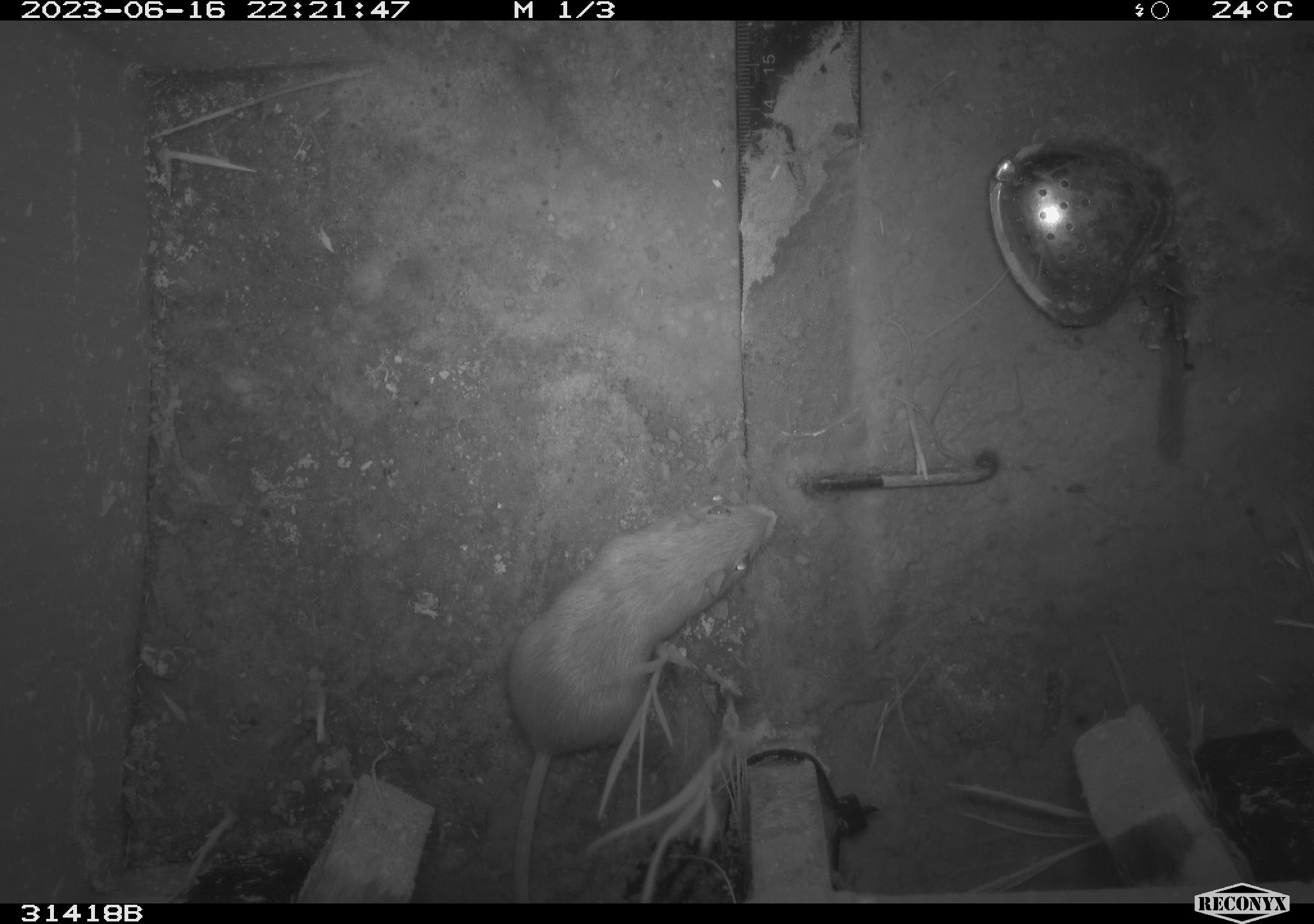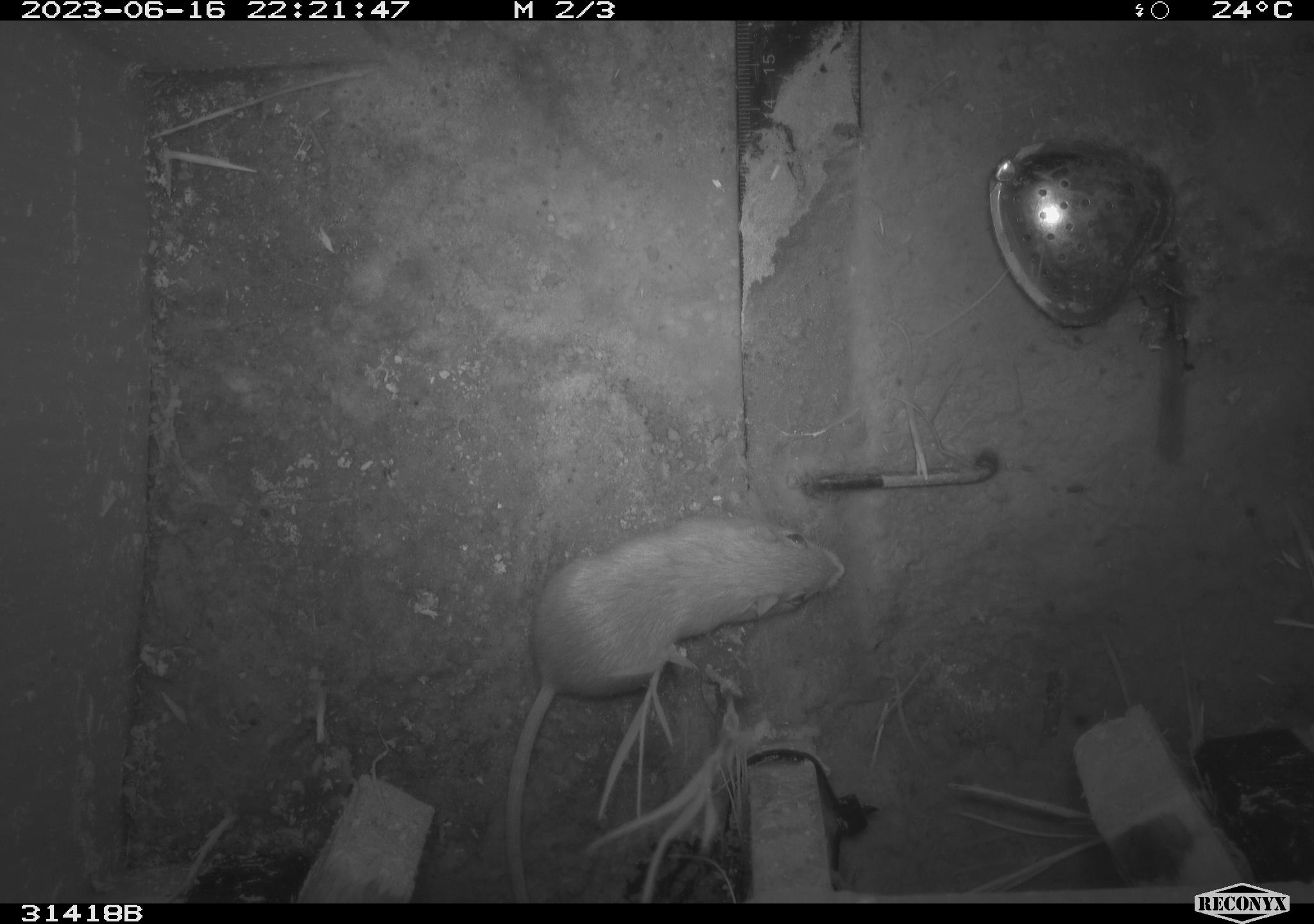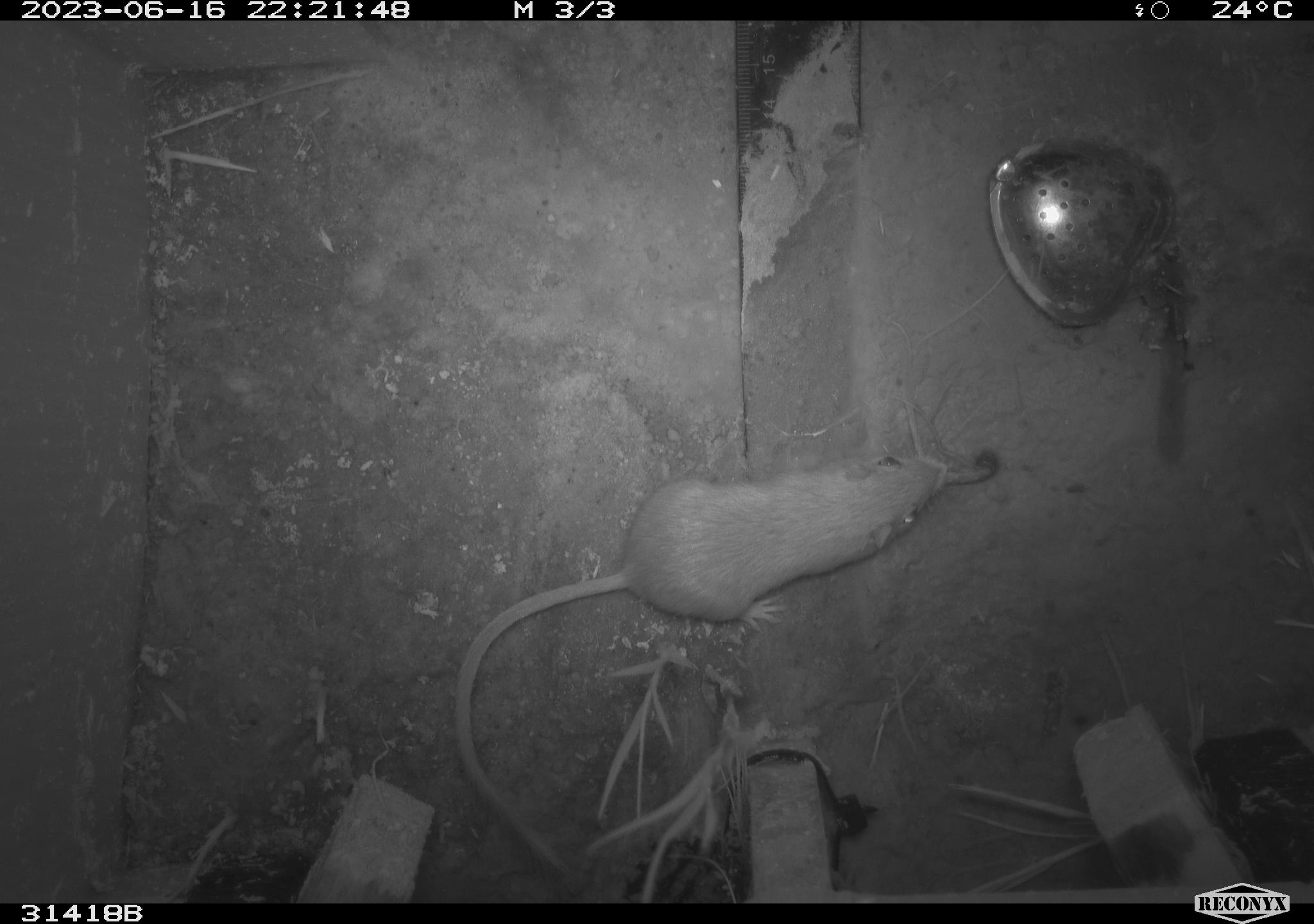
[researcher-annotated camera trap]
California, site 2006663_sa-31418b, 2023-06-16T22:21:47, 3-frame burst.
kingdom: Animalia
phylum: Chordata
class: Mammalia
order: Rodentia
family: Heteromyidae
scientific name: Heteromyidae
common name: kangaroo rats and pocket mice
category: heteromyidae family